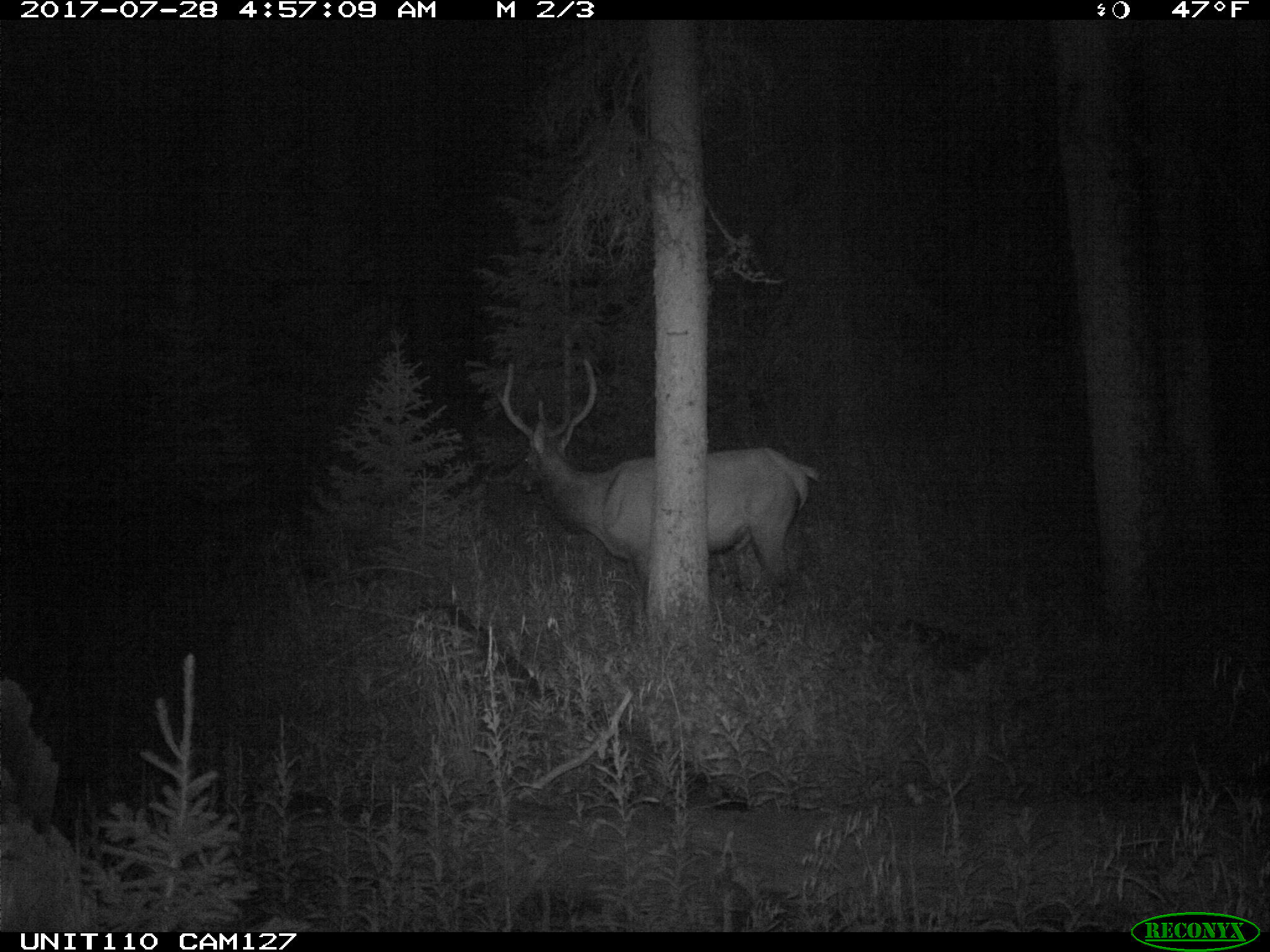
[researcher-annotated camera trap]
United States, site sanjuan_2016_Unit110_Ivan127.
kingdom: Animalia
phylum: Chordata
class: Mammalia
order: Artiodactyla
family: Cervidae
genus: Cervus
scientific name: Cervus elaphus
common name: red deer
Cervus elaphus (red deer).